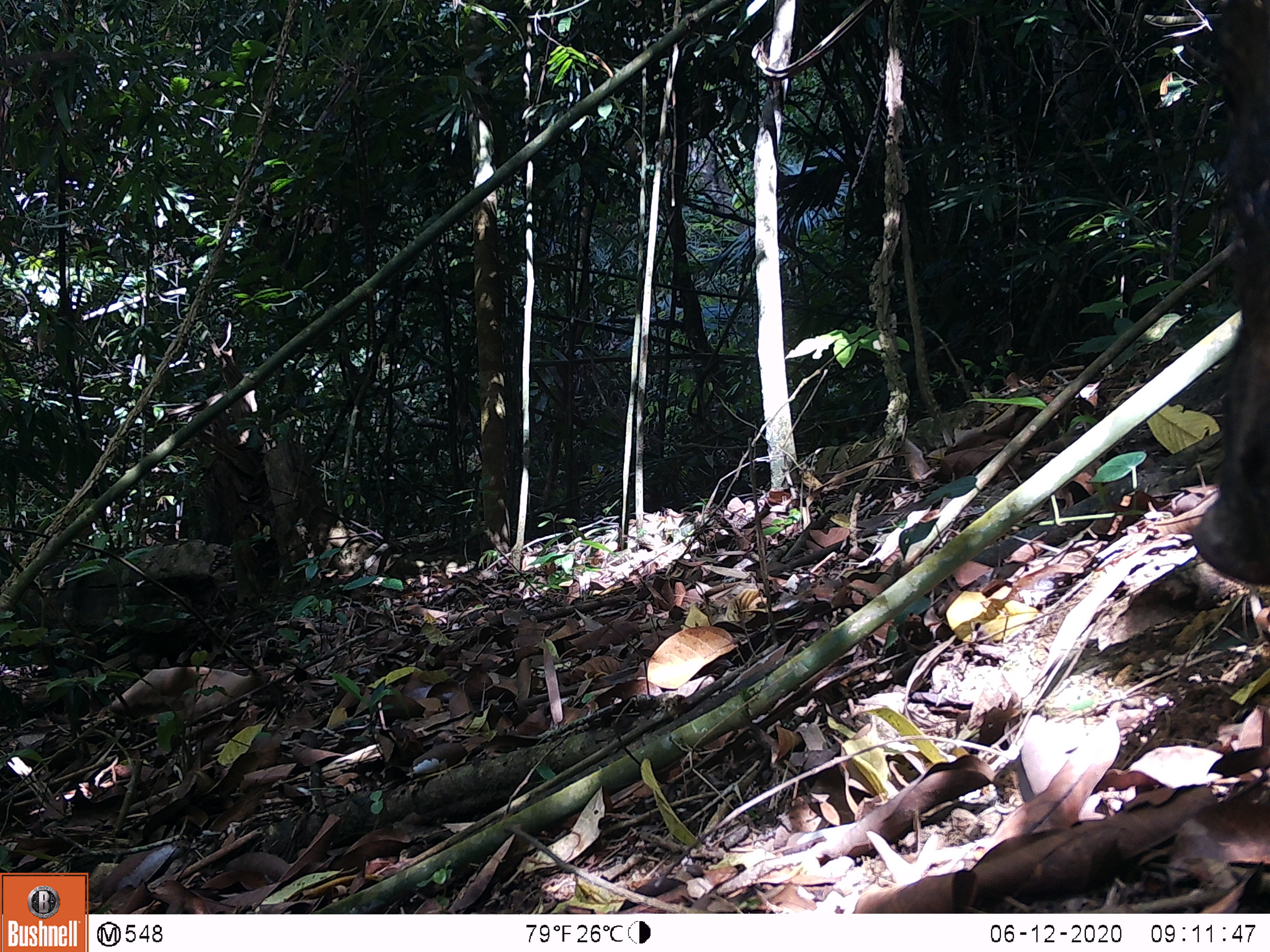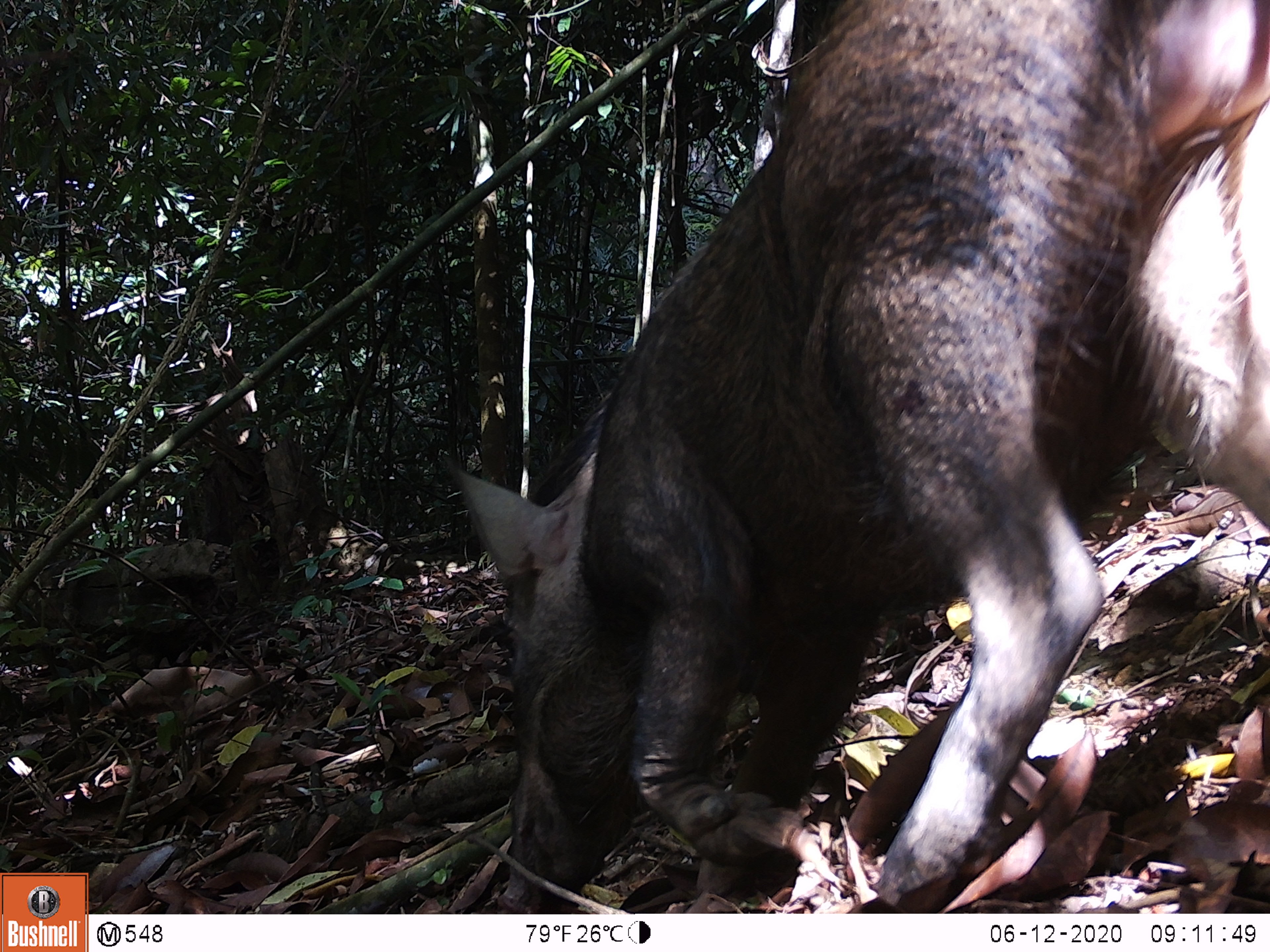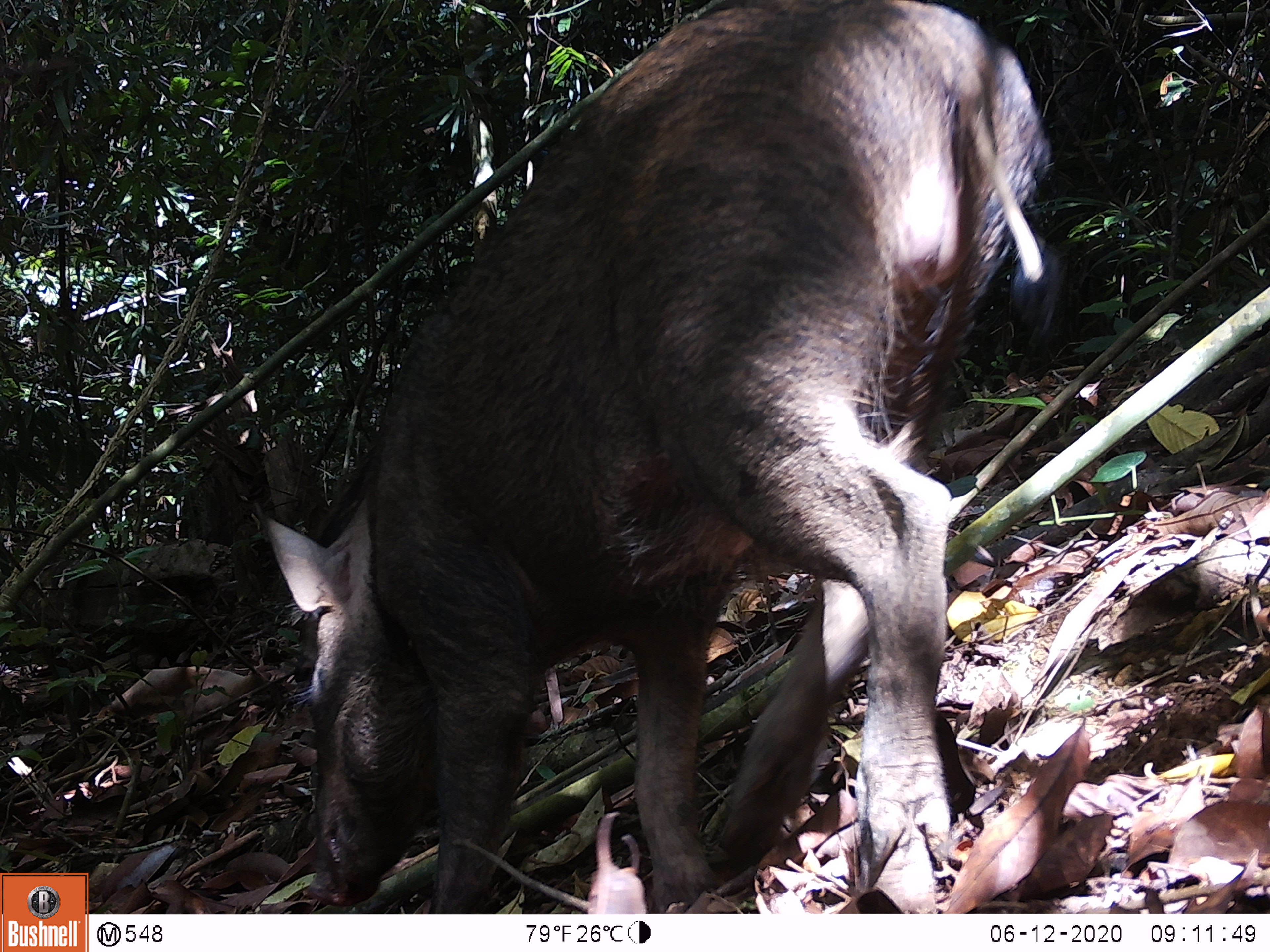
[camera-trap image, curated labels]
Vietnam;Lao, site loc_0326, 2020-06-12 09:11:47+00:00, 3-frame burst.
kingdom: Animalia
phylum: Chordata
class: Mammalia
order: Artiodactyla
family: Suidae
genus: Sus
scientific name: Sus scrofa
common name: eurasian wild pig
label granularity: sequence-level